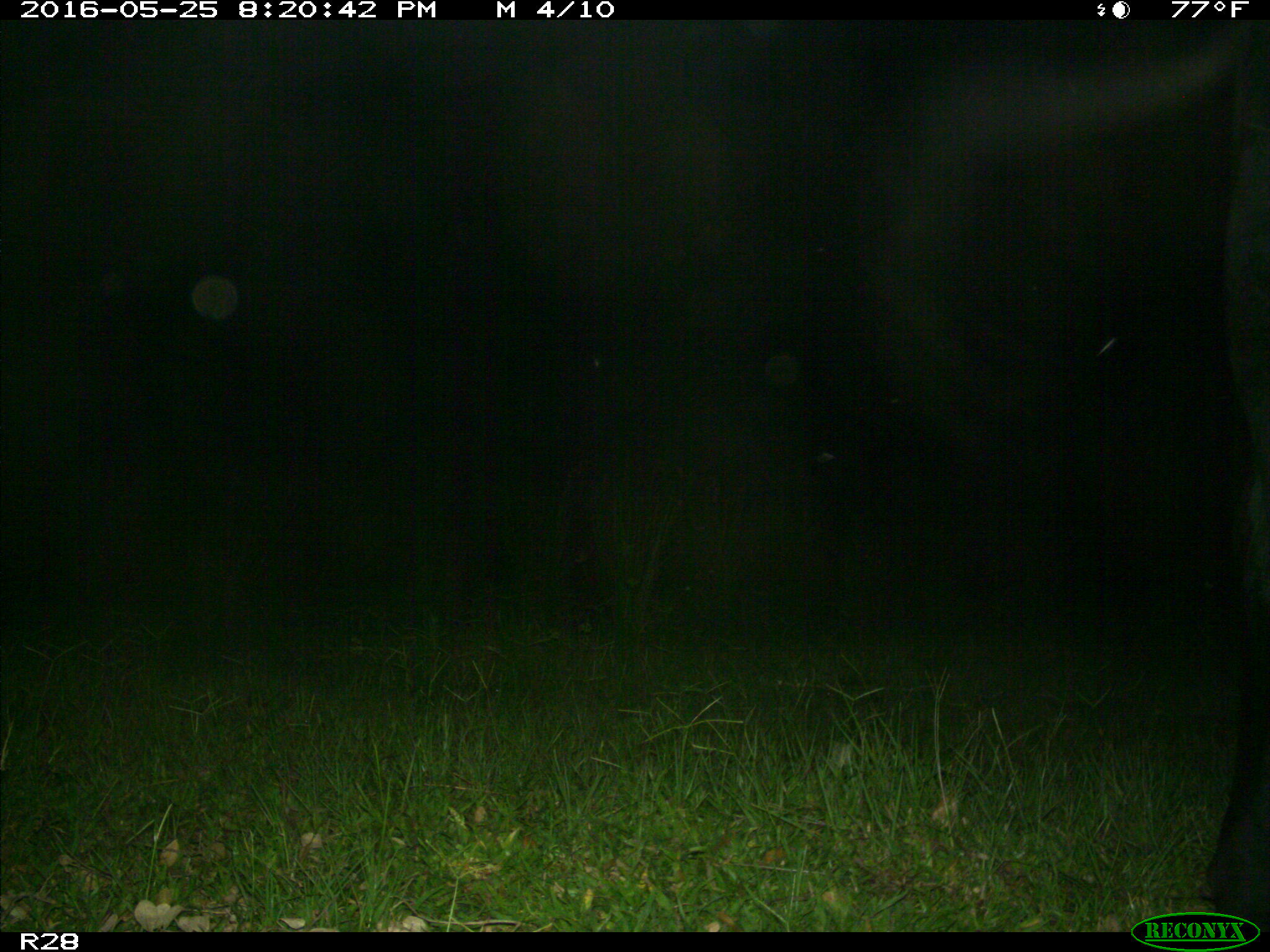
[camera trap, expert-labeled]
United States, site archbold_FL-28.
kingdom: Animalia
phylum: Chordata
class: Mammalia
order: Artiodactyla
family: Bovidae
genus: Bos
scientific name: Bos taurus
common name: domestic cow